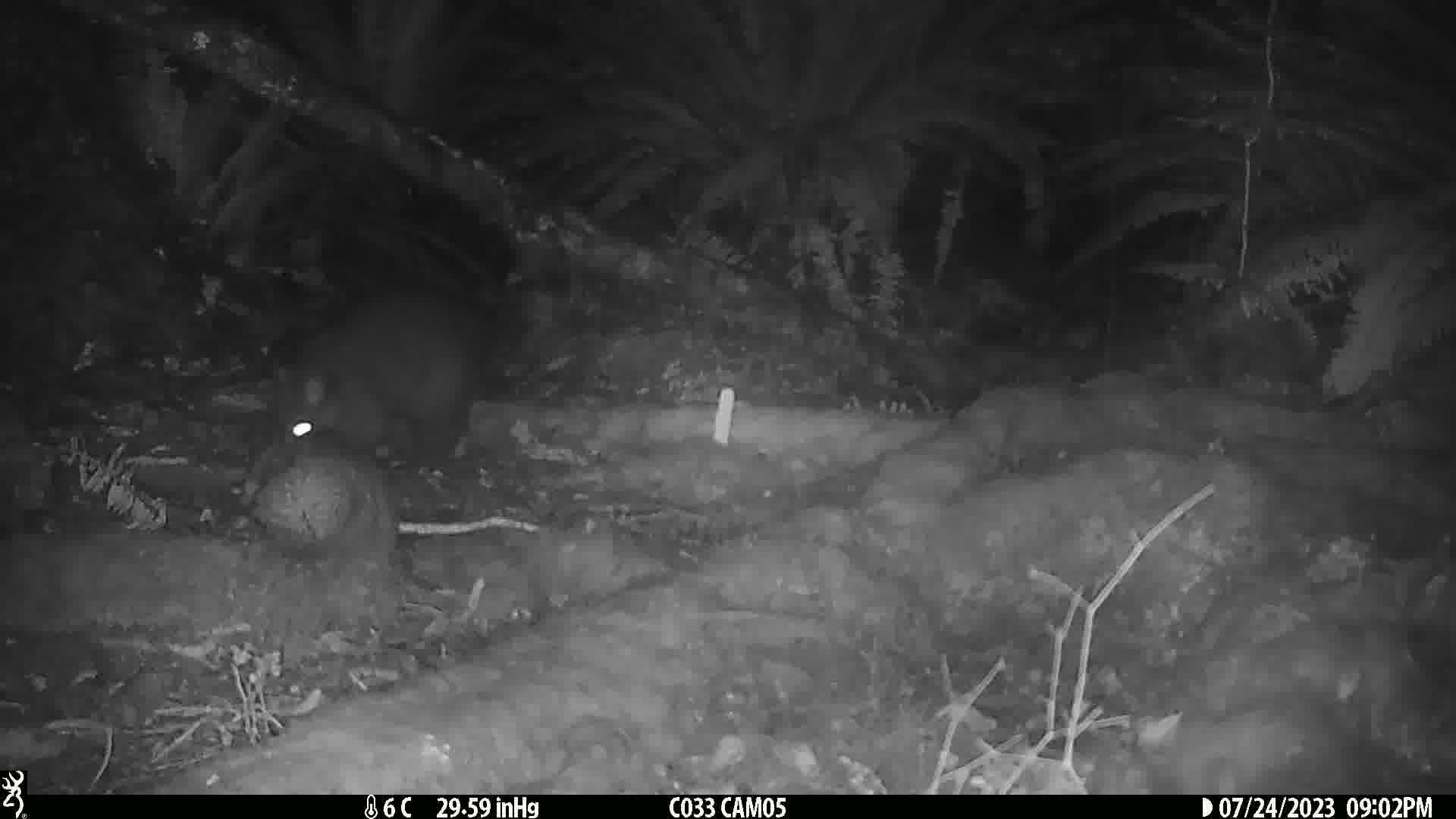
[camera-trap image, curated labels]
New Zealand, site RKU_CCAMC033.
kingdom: Animalia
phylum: Chordata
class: Mammalia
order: Diprotodontia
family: Phalangeridae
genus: Trichosurus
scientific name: Trichosurus vulpecula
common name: common brushtail possum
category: possum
Possum (common brushtail possum) (Trichosurus vulpecula).